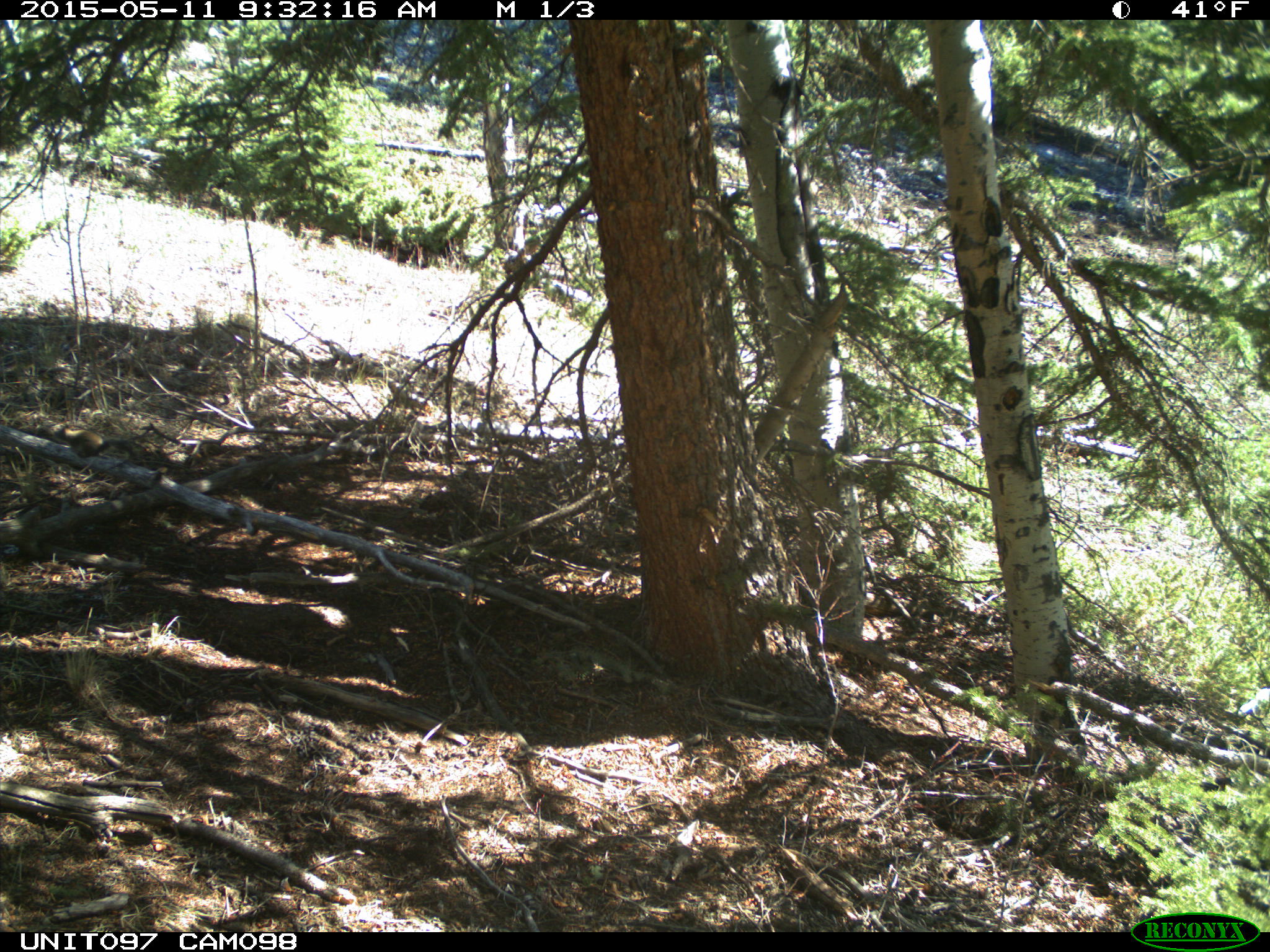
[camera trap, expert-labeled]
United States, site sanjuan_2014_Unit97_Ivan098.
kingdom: Animalia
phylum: Chordata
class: Mammalia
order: Rodentia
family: Sciuridae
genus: Tamiasciurus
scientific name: Tamiasciurus hudsonicus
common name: american red squirrel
Tamiasciurus hudsonicus (american red squirrel).